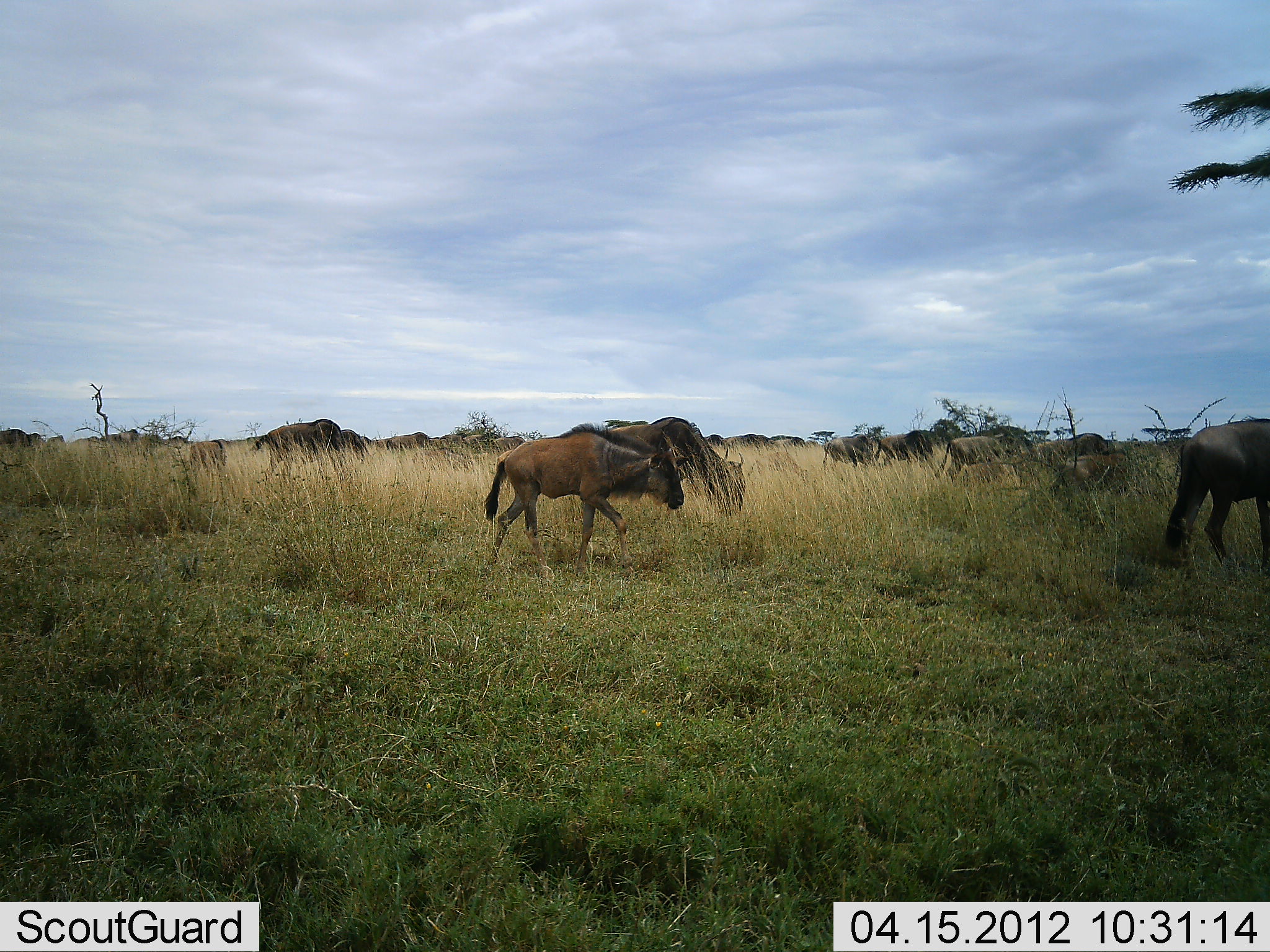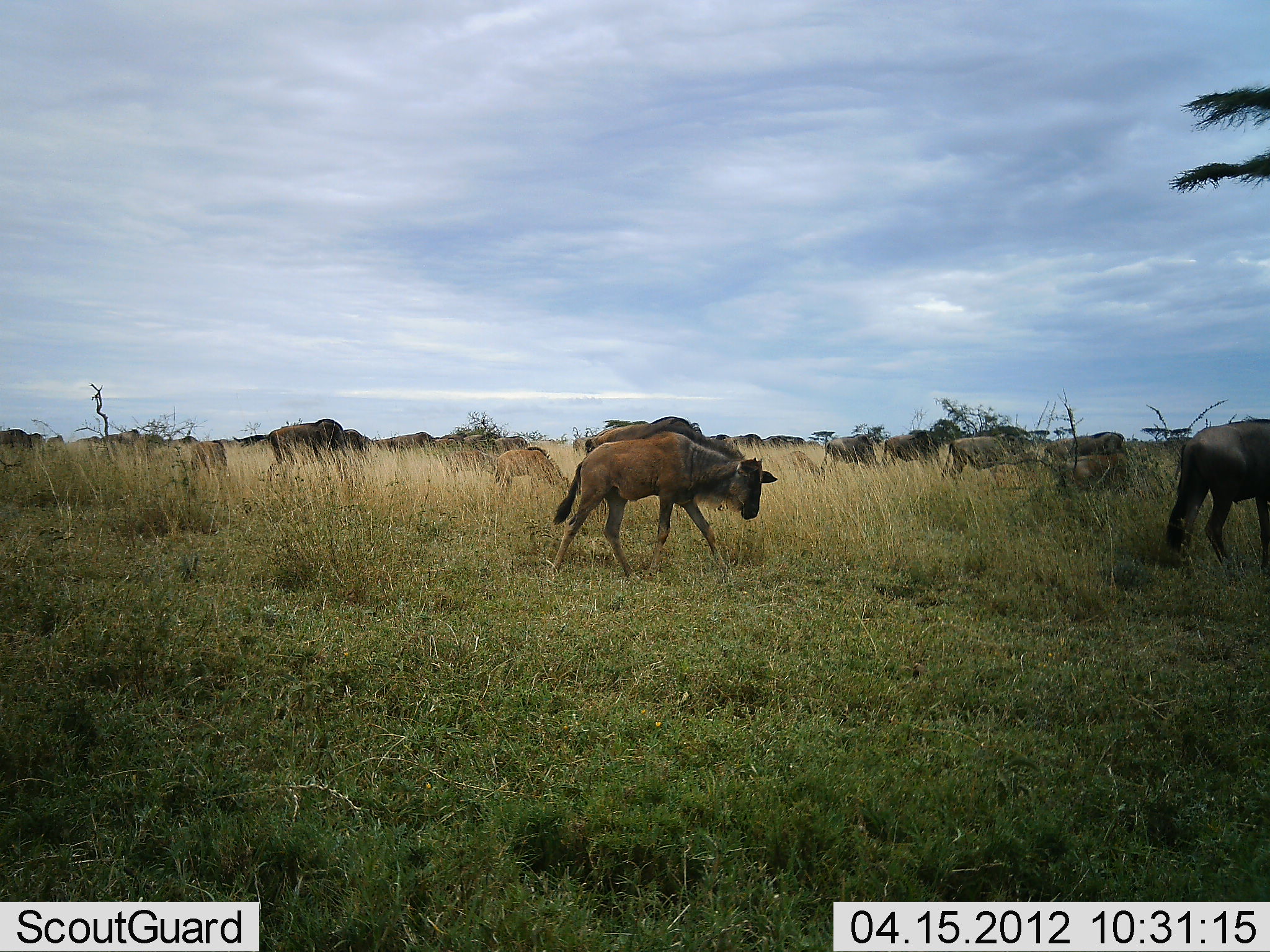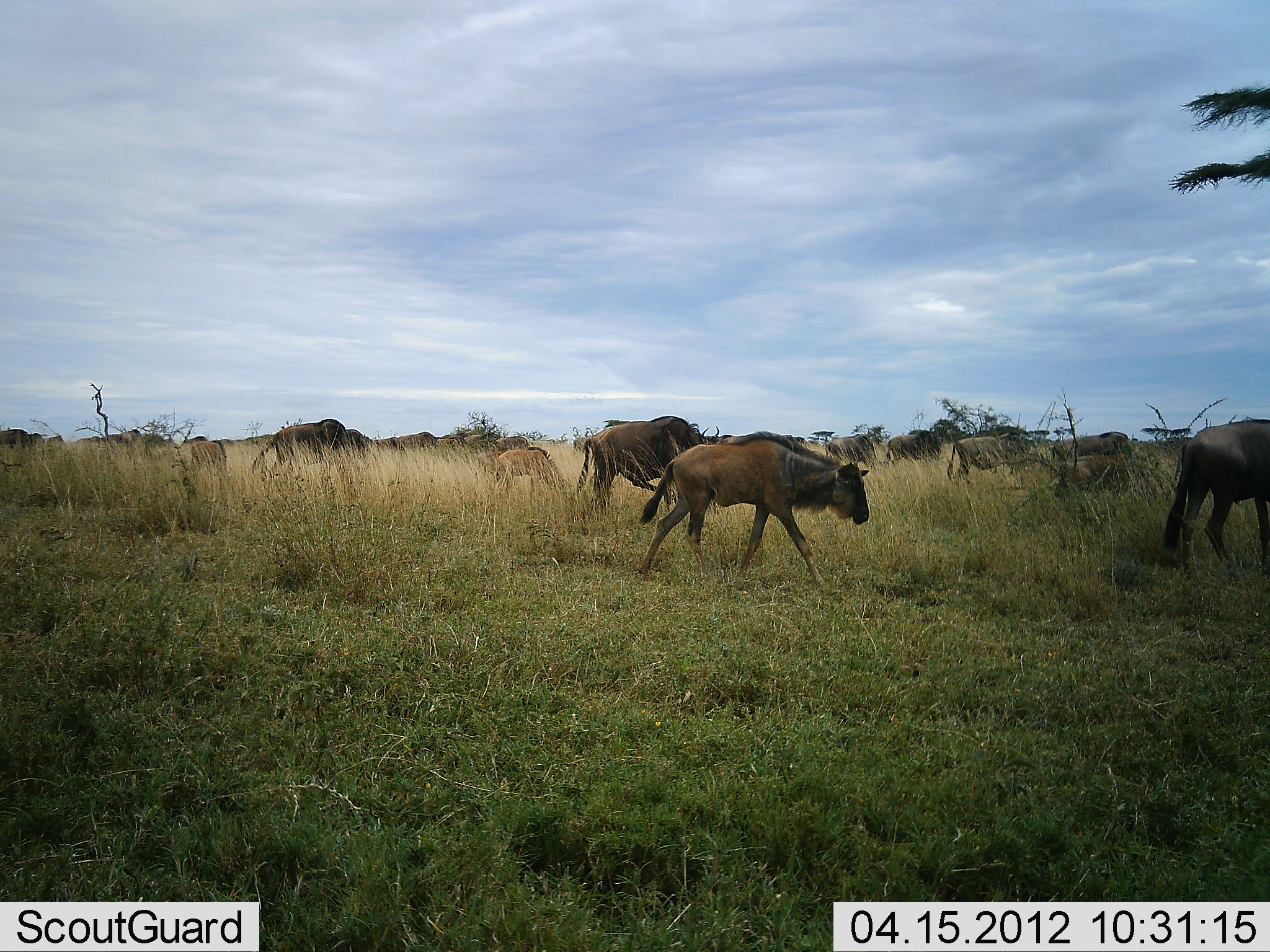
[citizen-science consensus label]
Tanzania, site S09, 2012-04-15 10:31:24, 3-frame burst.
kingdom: Animalia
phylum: Chordata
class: Mammalia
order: Artiodactyla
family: Bovidae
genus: Connochaetes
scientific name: Connochaetes taurinus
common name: blue wildebeest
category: wildebeest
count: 11-50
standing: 19%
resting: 0%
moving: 94%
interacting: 0%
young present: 69%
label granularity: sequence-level